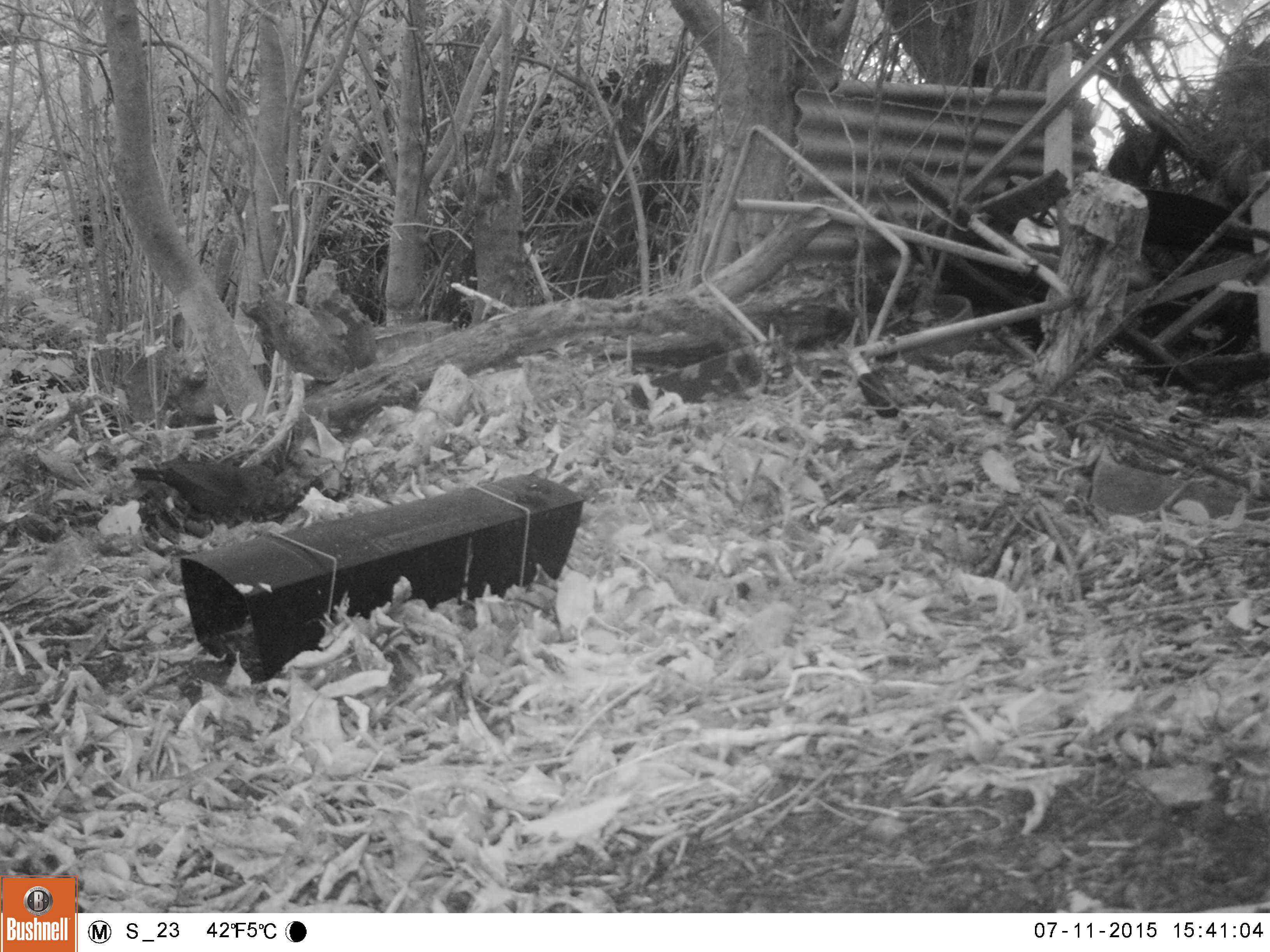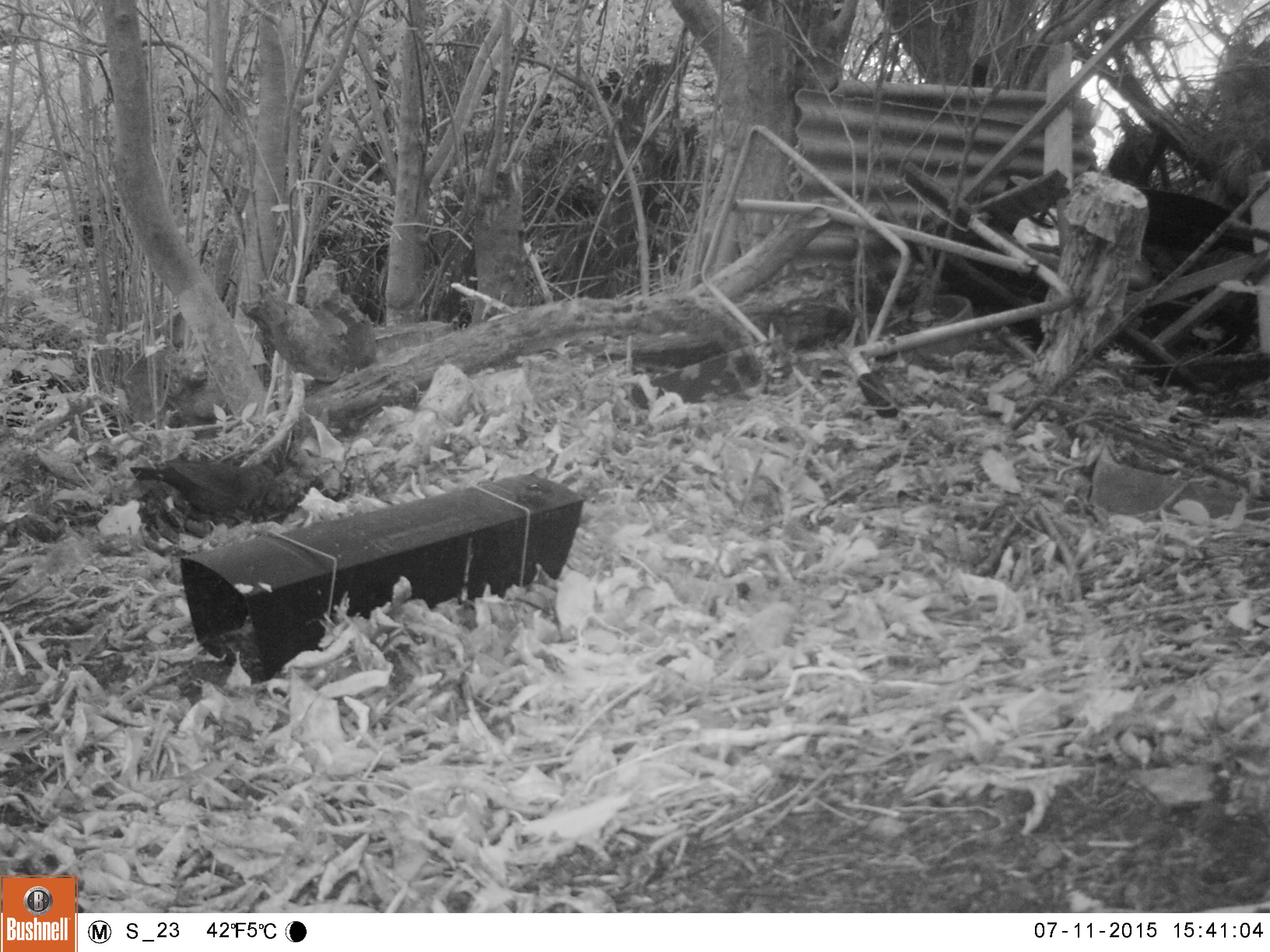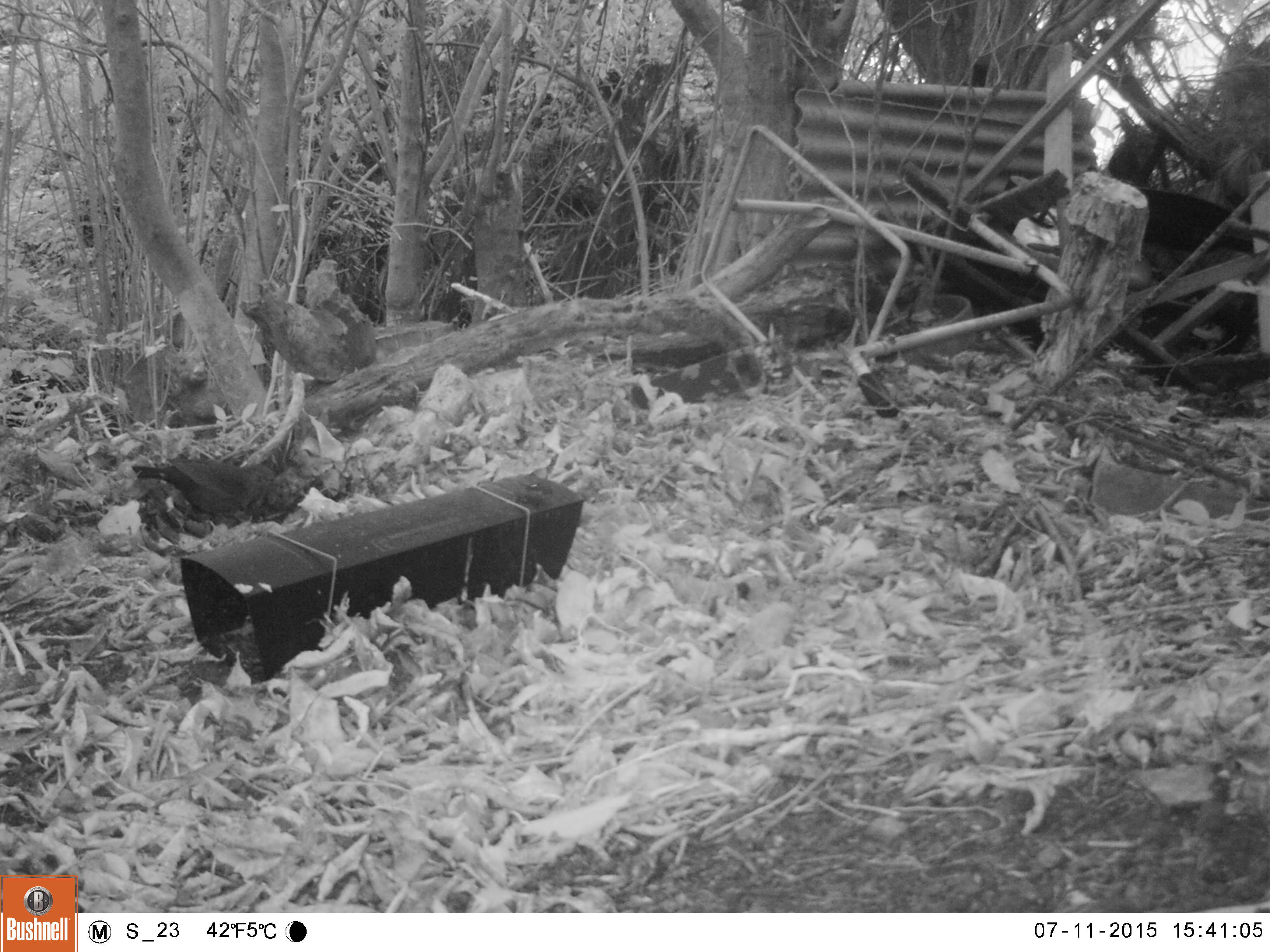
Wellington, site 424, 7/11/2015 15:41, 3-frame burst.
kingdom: Animalia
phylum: Chordata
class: Aves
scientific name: Aves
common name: bird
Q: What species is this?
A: Bird (Aves).